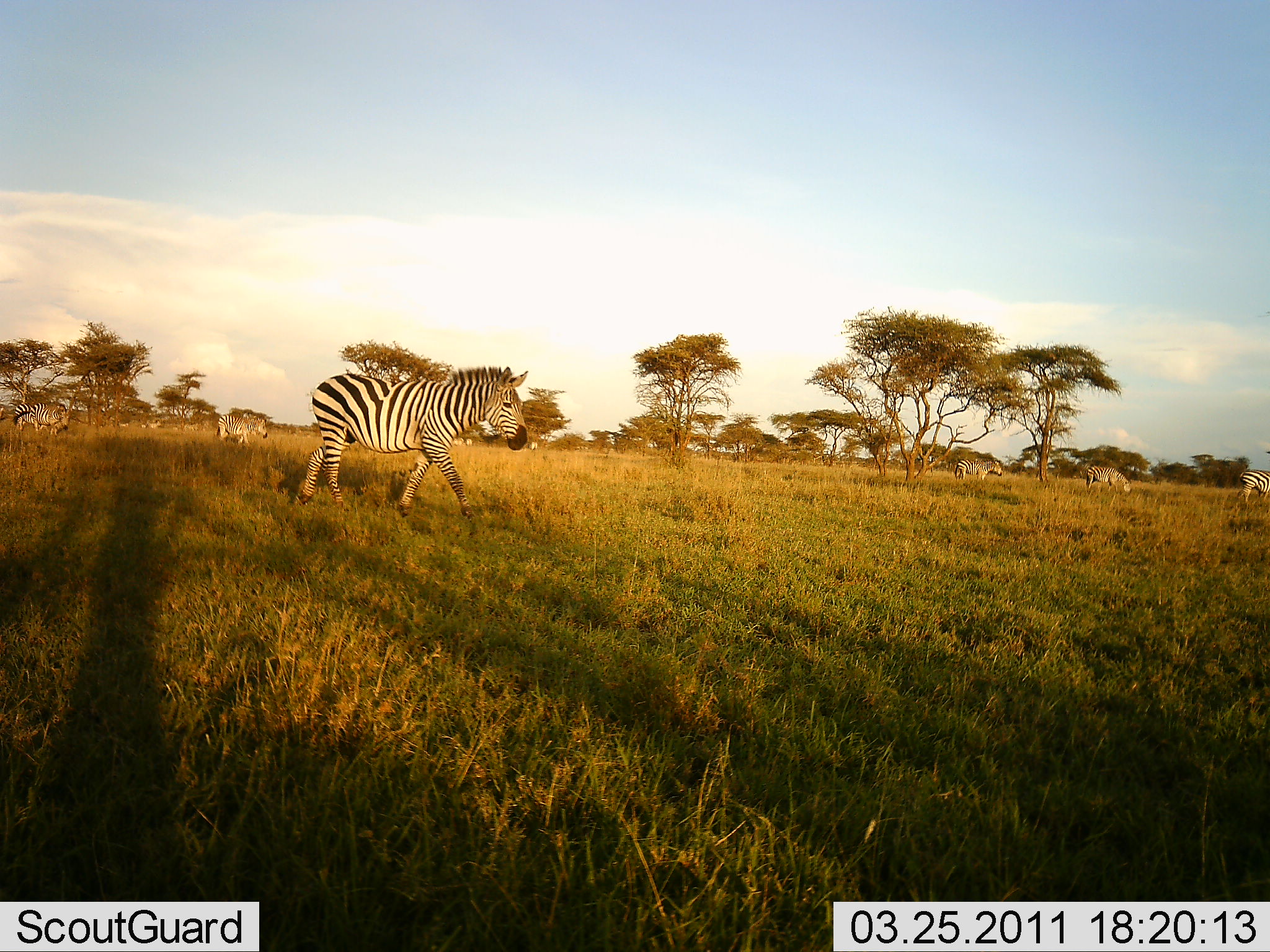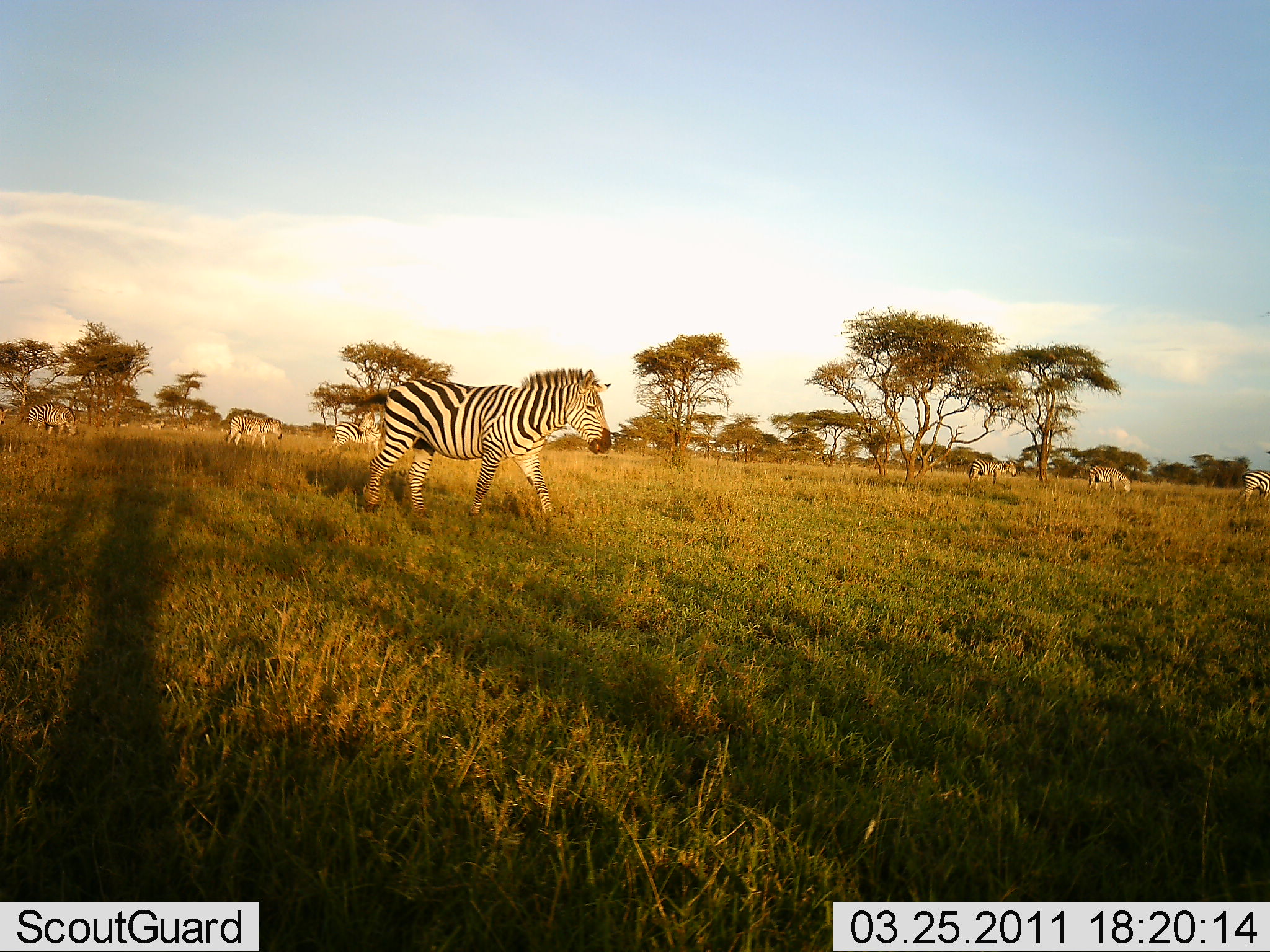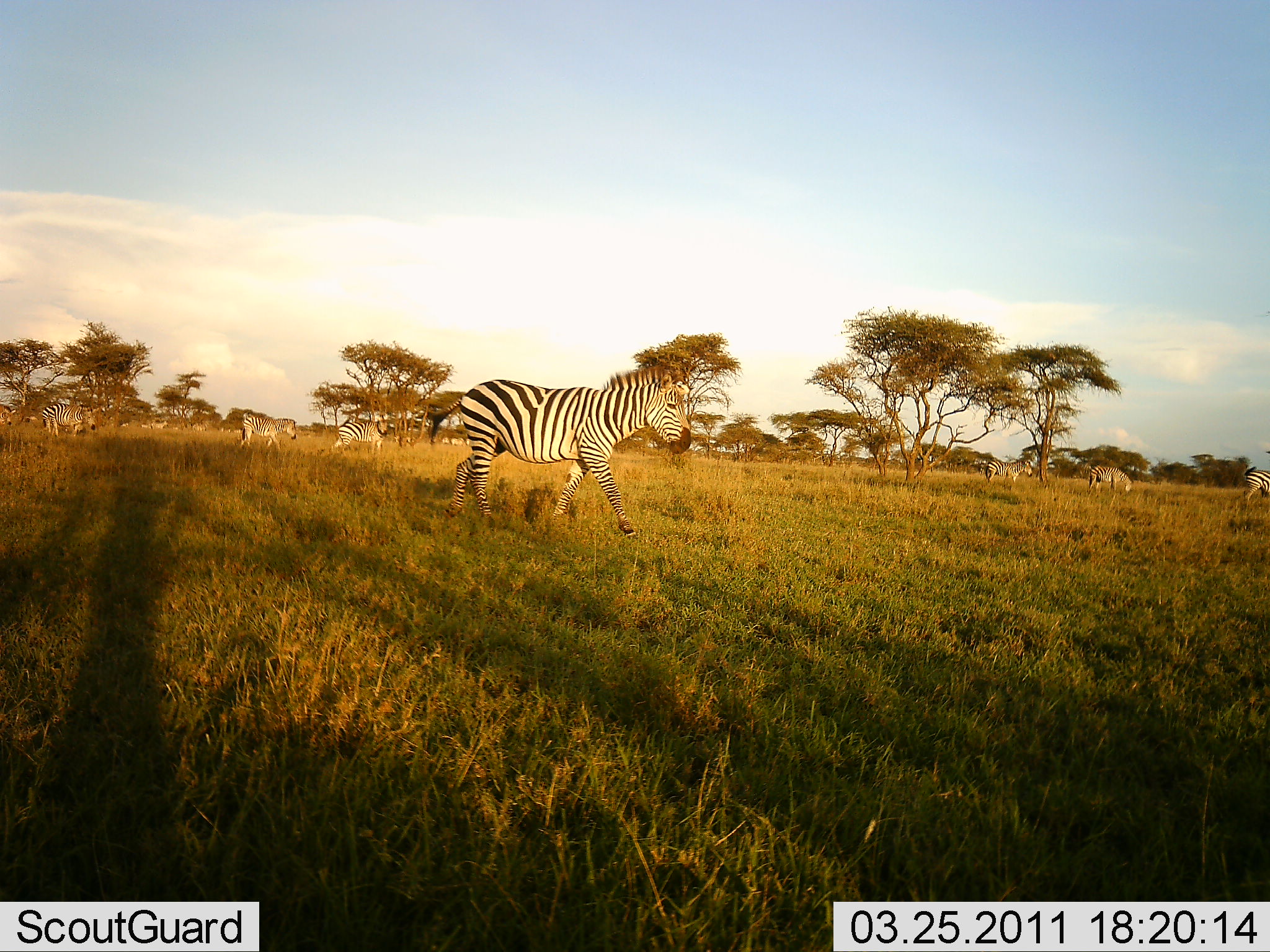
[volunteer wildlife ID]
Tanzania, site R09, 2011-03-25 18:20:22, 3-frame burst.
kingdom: Animalia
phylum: Chordata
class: Mammalia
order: Perissodactyla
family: Equidae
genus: Equus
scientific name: Equus quagga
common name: plains zebra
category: zebra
Zebra (plains zebra) (Equus quagga), count 10. Behavior (volunteer vote fractions): standing 8%, resting 0%, moving 92%, interacting 0%. Young present (vote fraction): 0%. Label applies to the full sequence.